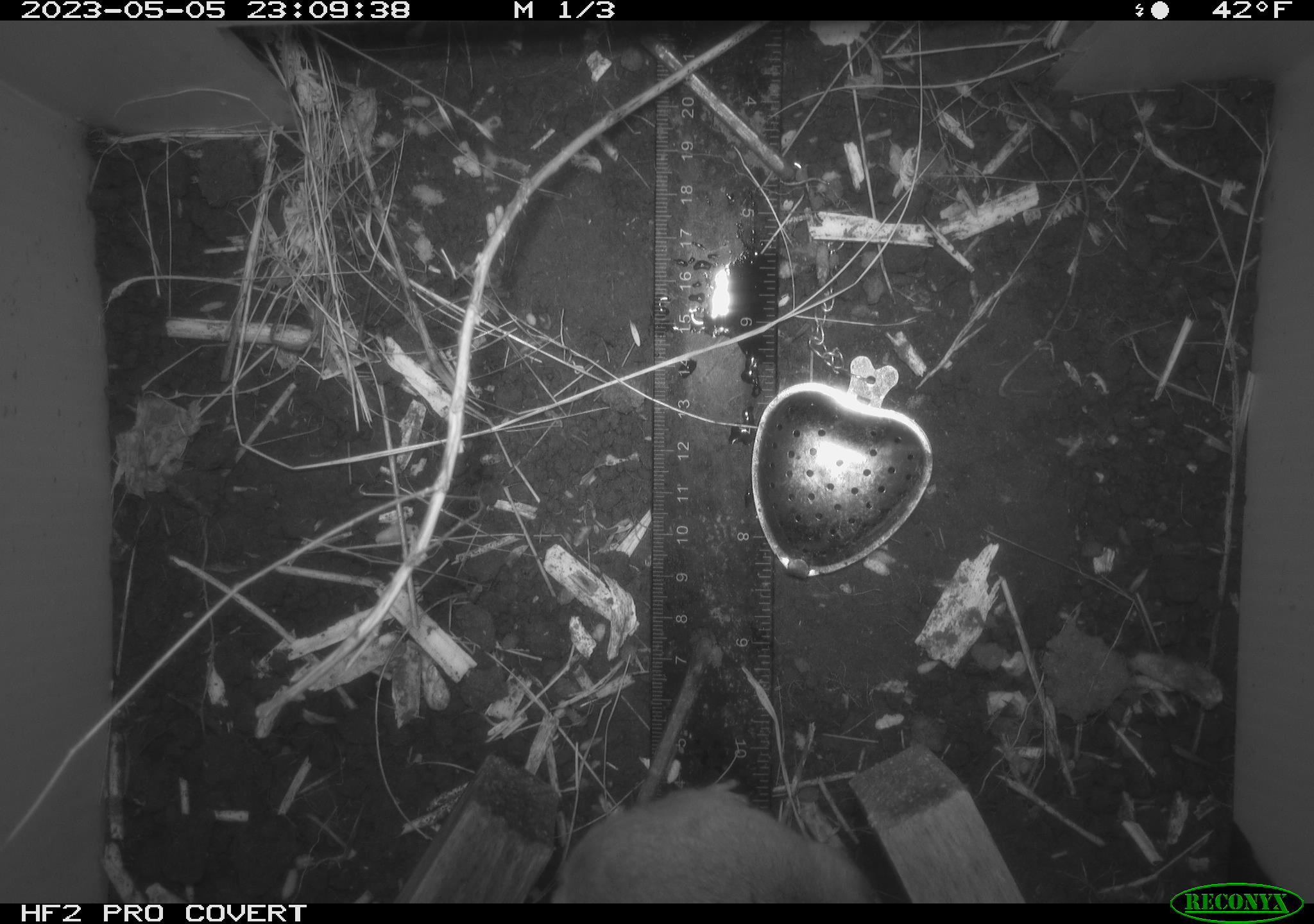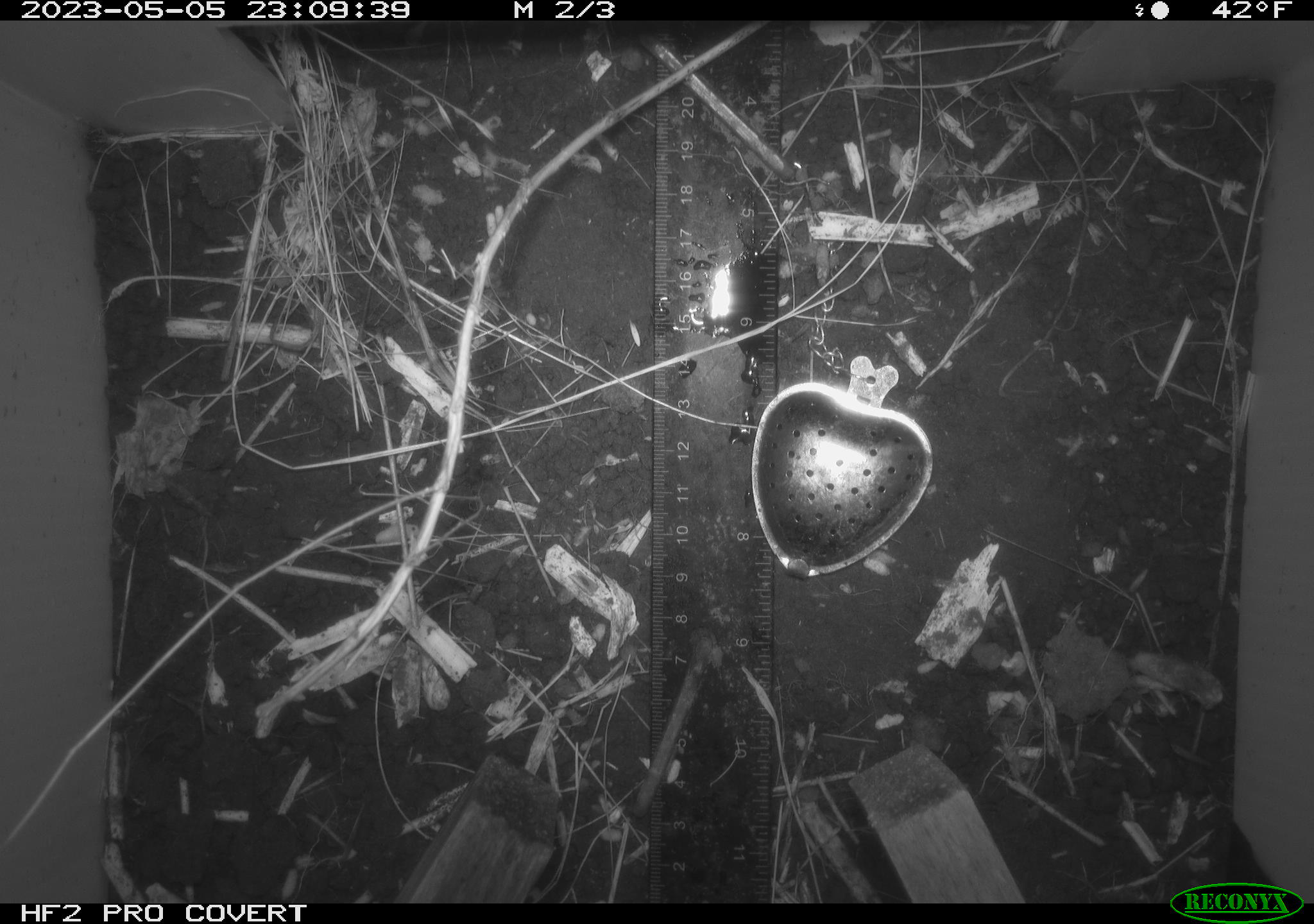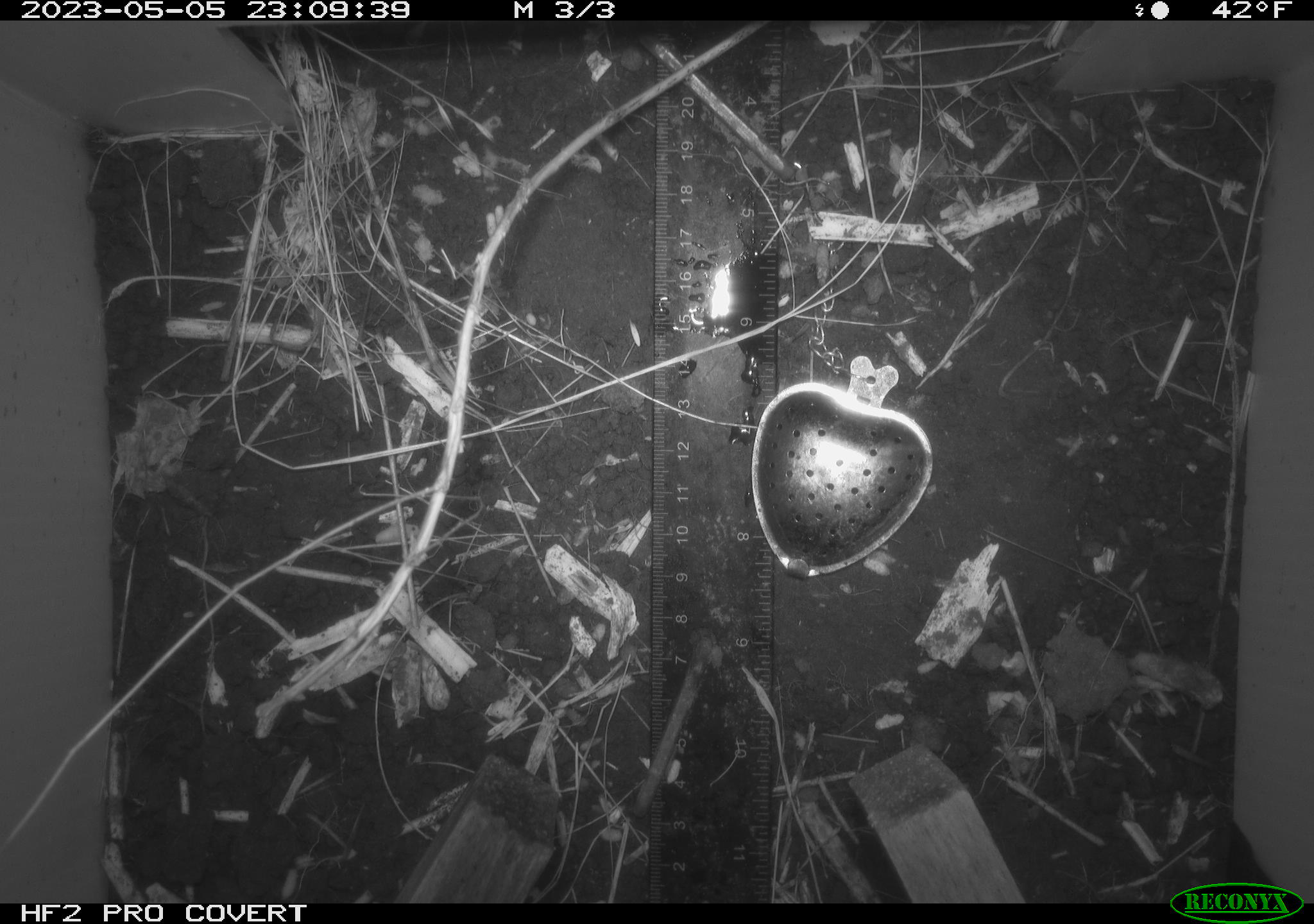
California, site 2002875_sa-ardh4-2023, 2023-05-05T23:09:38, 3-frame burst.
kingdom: Animalia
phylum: Chordata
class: Mammalia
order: Rodentia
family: Cricetidae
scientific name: Arvicolinae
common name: voles, lemmings, and muskrats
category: arvicolinae subfamily